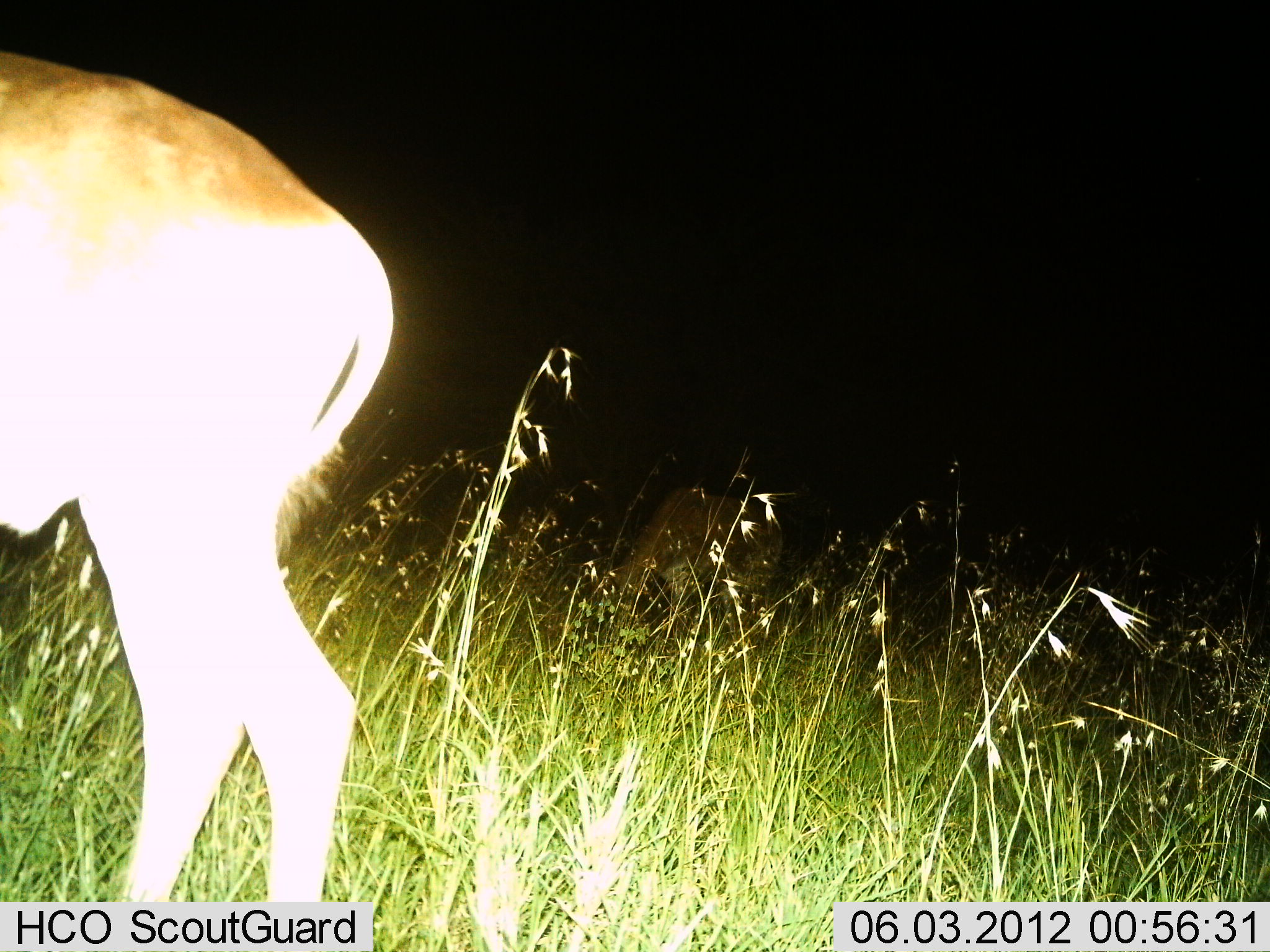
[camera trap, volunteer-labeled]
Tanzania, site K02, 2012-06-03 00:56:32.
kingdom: Animalia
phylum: Chordata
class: Mammalia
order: Artiodactyla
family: Bovidae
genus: Alcelaphus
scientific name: Alcelaphus buselaphus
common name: hartebeest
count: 2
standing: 71%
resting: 0%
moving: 14%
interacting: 0%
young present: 0%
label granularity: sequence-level